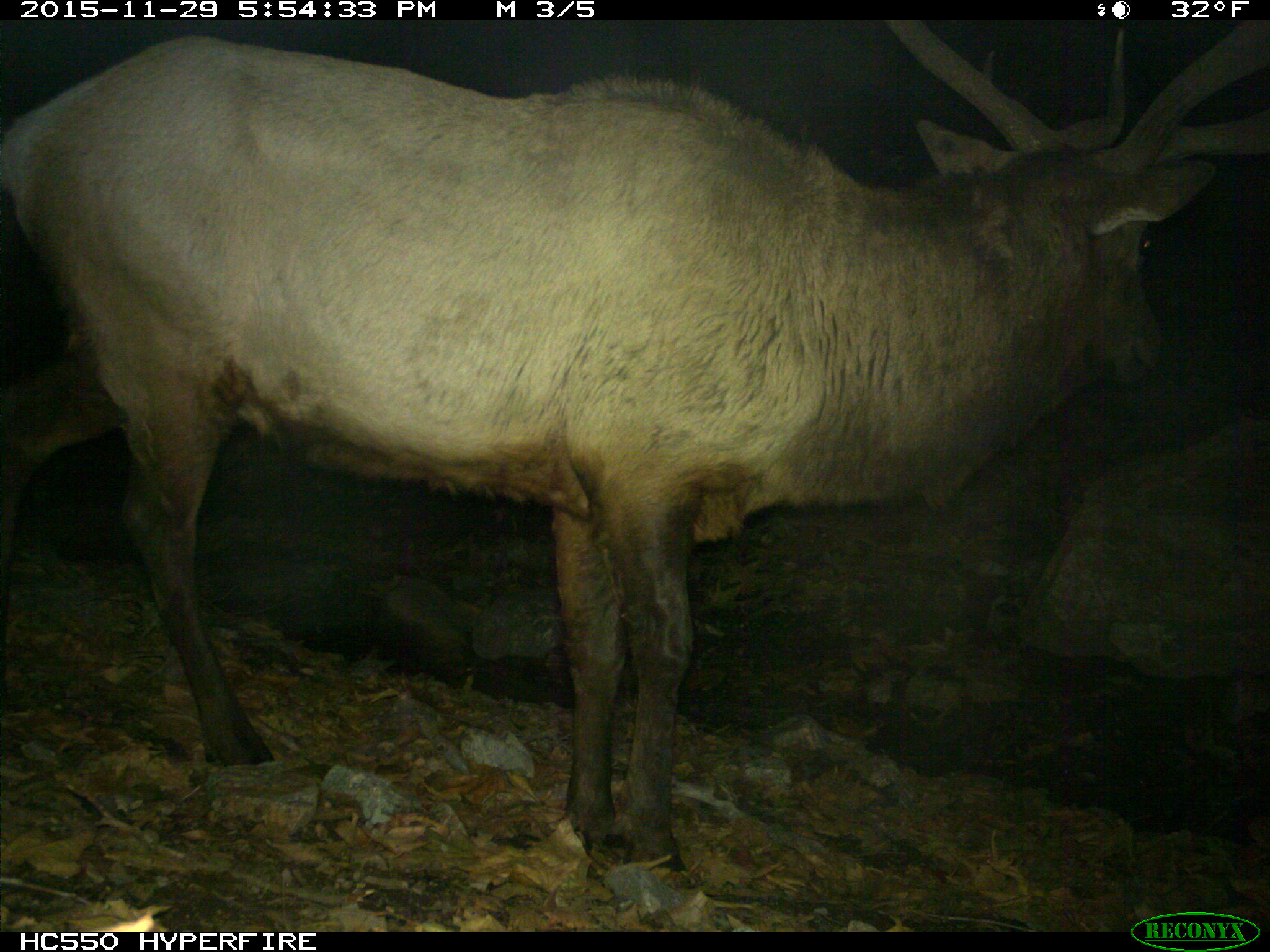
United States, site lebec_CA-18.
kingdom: Animalia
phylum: Chordata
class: Mammalia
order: Artiodactyla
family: Cervidae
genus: Cervus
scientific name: Cervus canadensis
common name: elk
Cervus canadensis (elk).